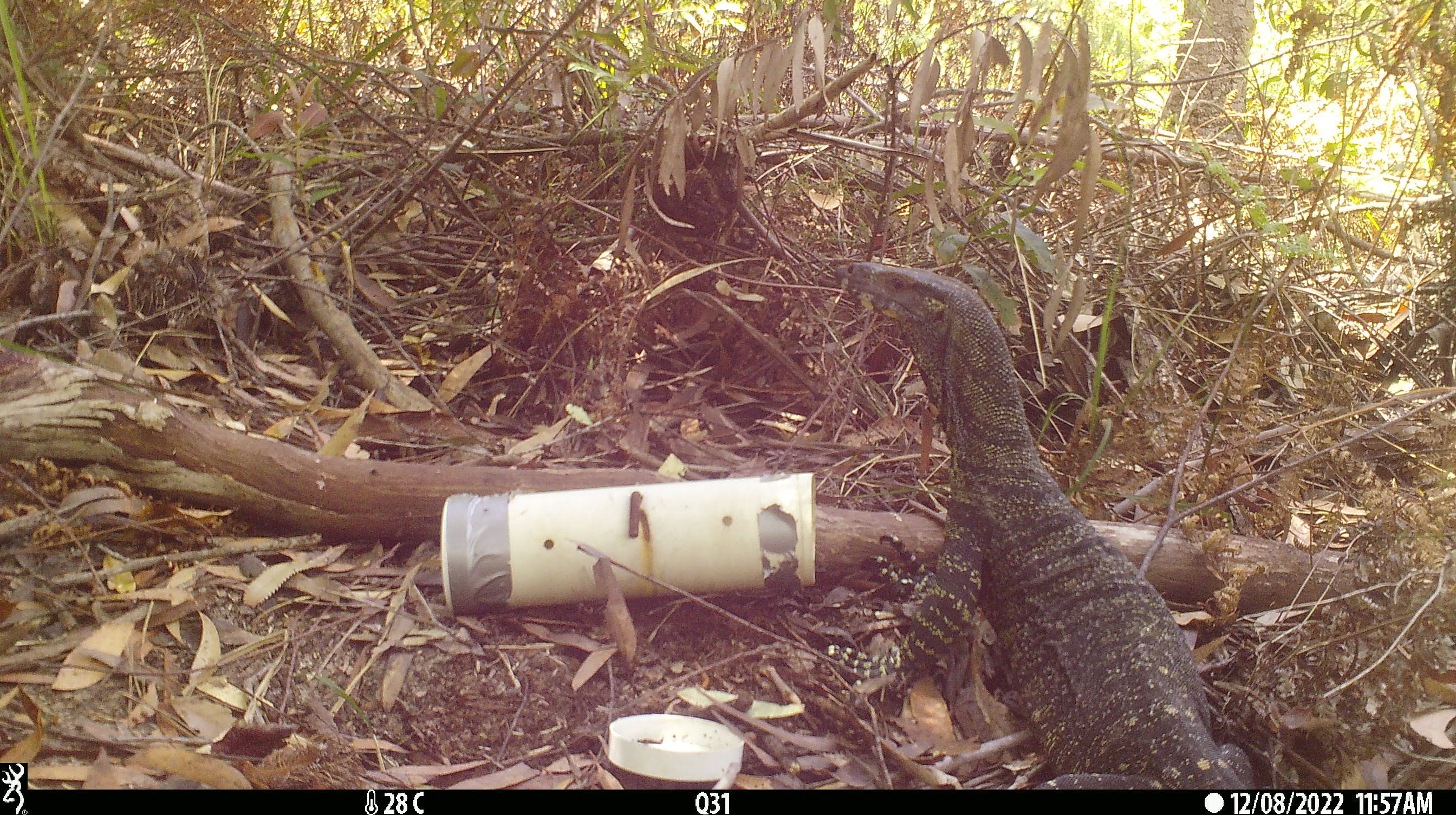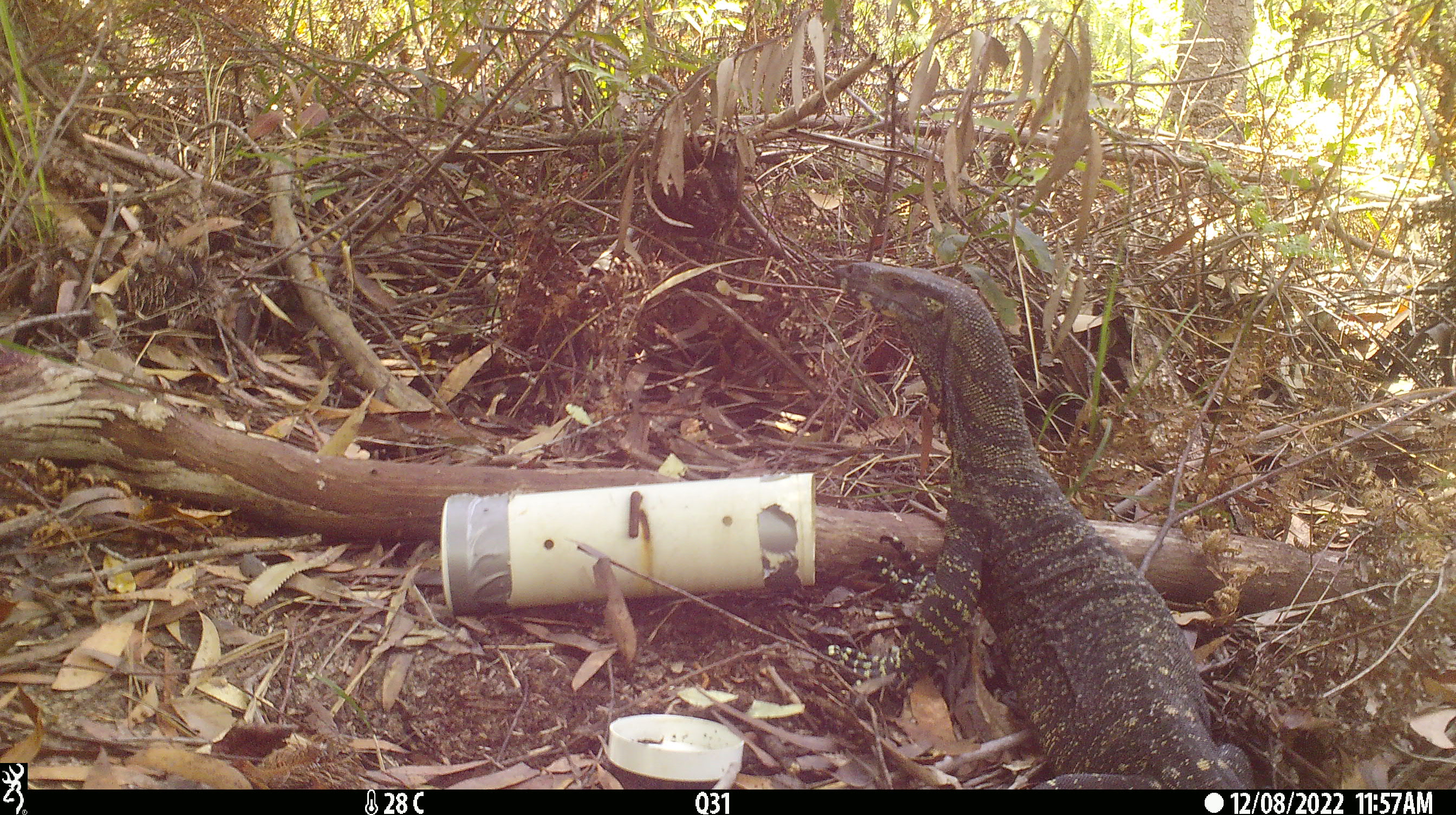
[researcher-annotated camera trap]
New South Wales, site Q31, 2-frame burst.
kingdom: Animalia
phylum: Chordata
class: Reptilia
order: Squamata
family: Varanidae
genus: Varanus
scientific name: Varanus varius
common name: lace monitor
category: goanna